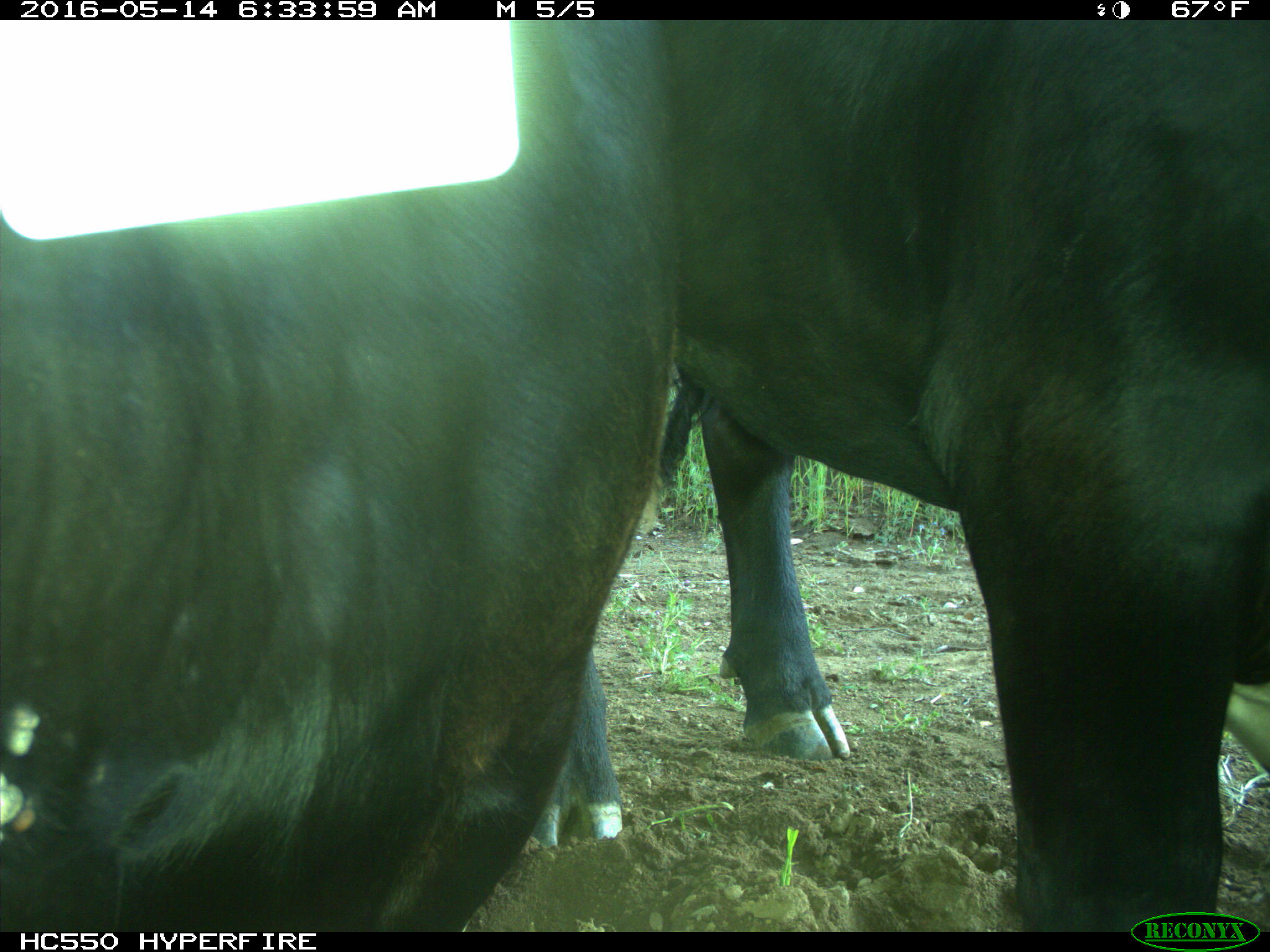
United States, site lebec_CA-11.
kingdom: Animalia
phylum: Chordata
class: Mammalia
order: Artiodactyla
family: Bovidae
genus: Bos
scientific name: Bos taurus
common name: domestic cow